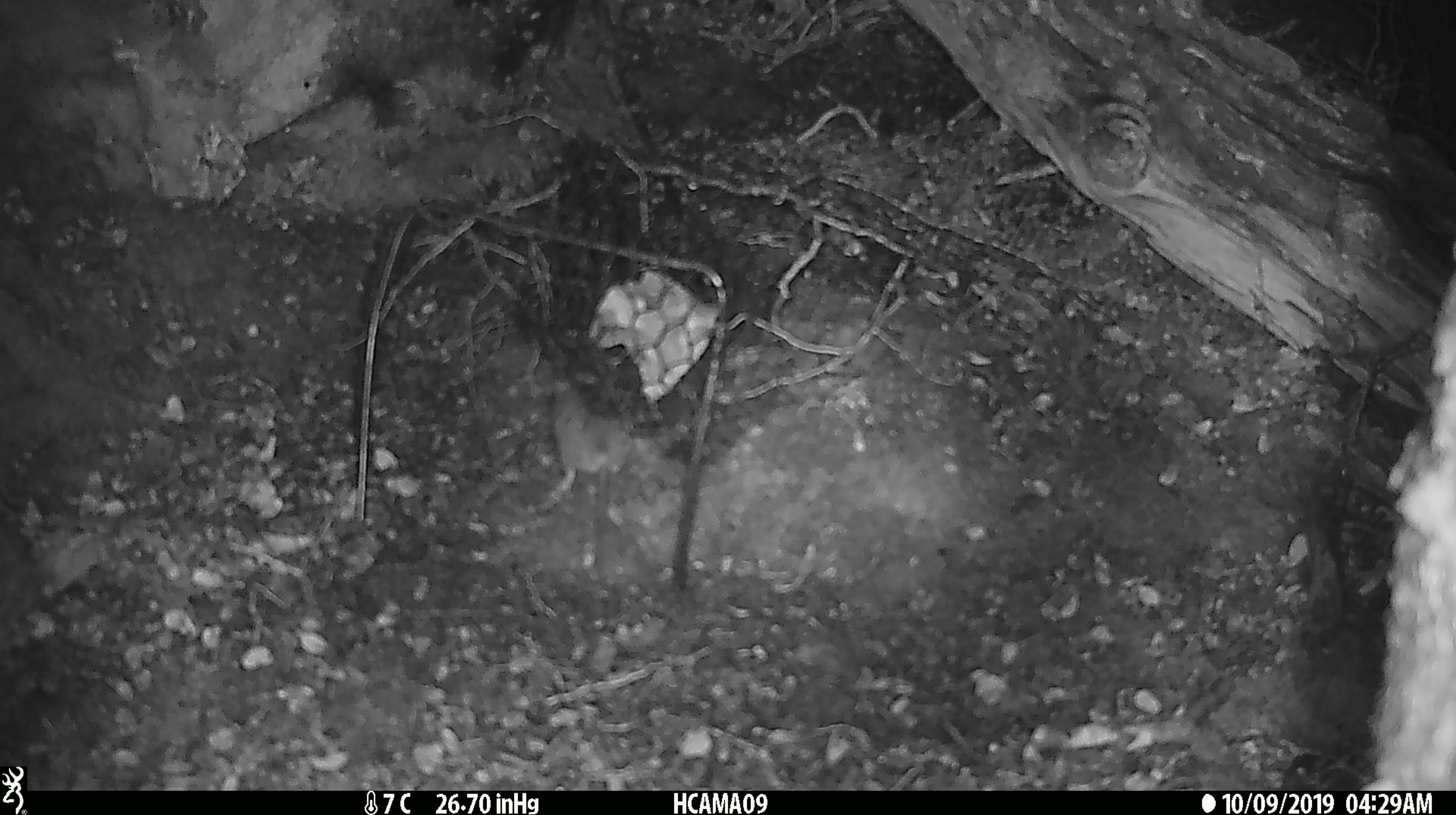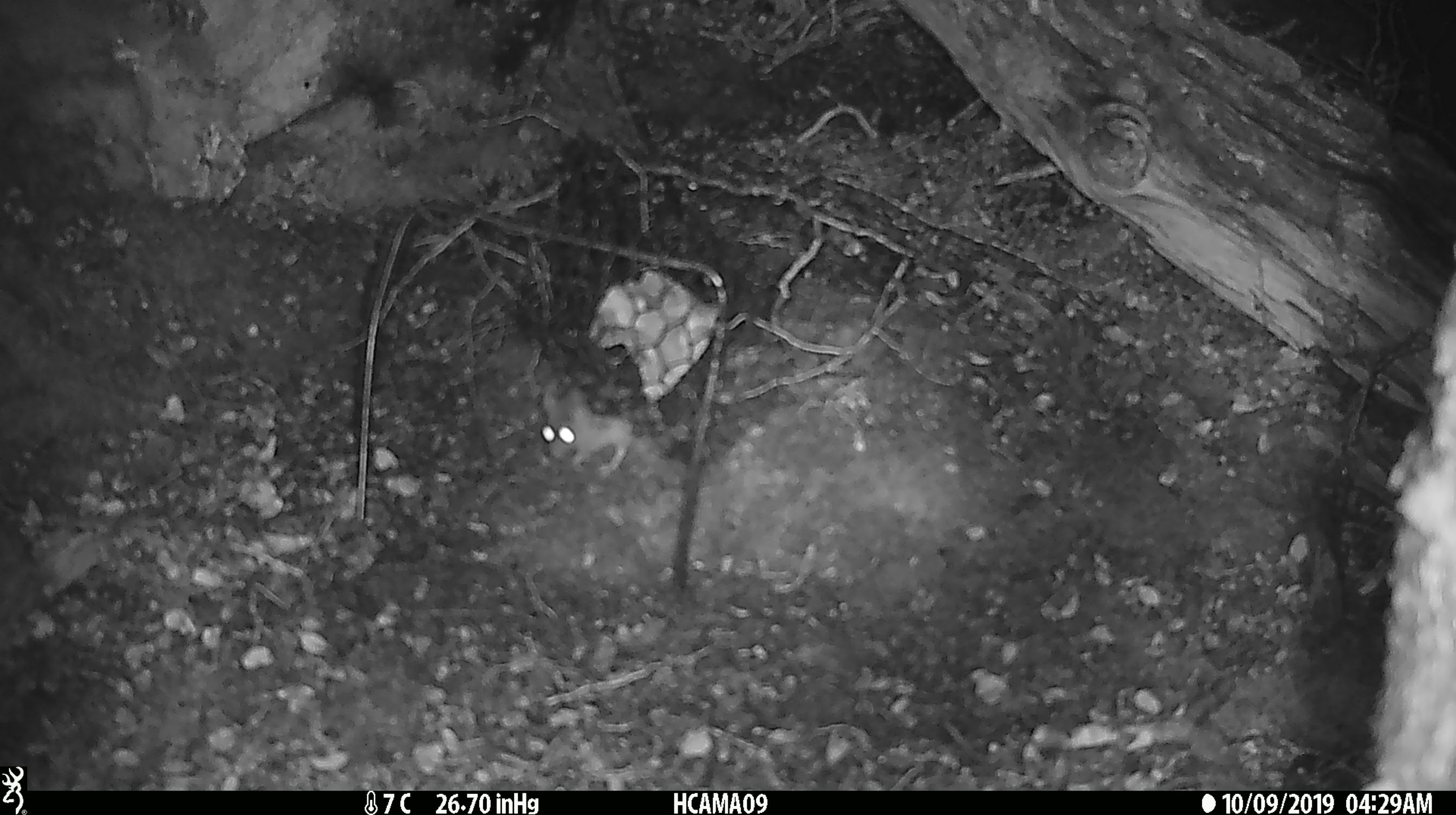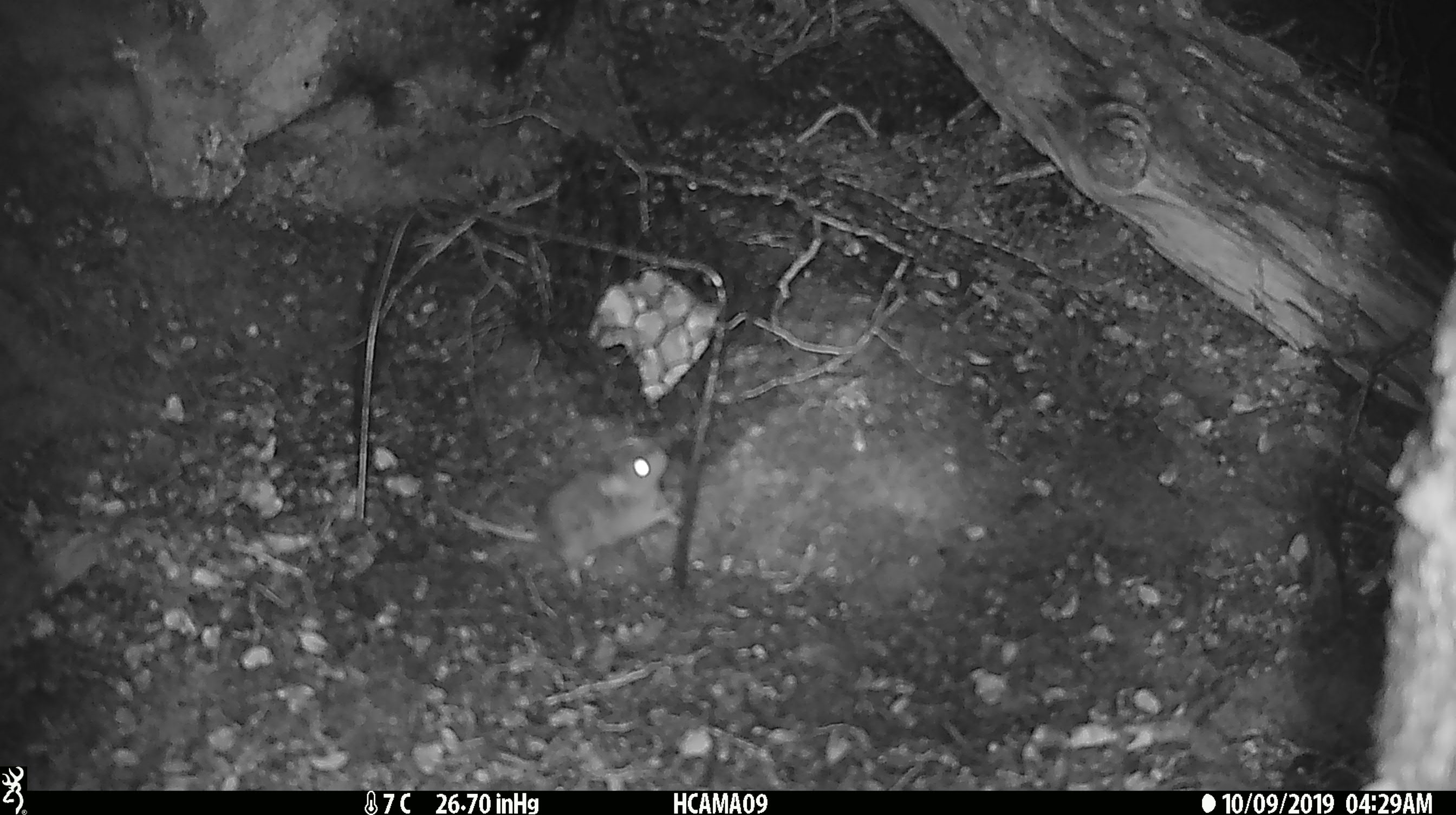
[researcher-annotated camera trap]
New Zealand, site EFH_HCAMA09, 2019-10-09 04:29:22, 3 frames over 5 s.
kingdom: Animalia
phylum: Chordata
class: Mammalia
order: Rodentia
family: Muridae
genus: Mus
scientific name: Mus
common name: mouse